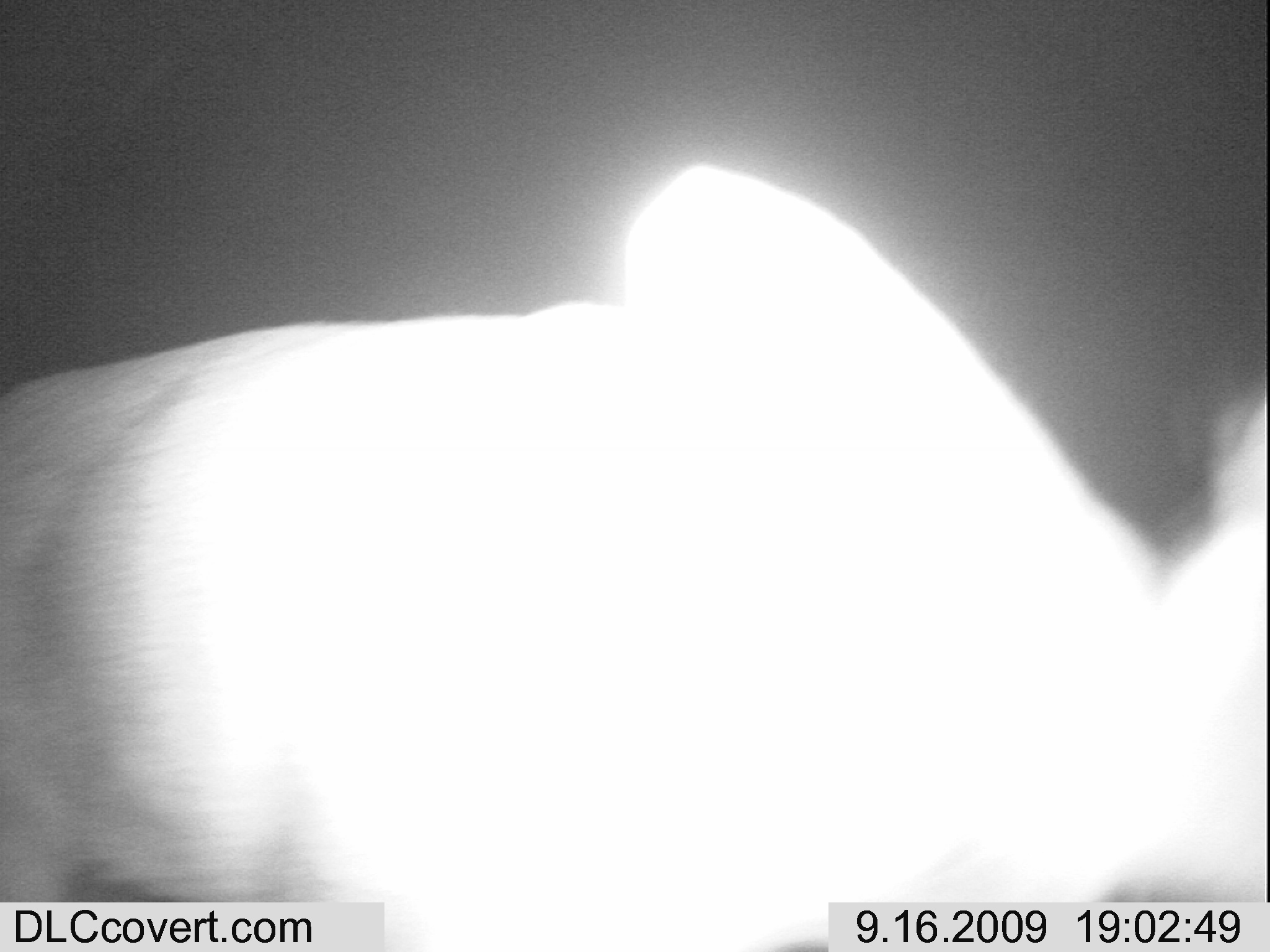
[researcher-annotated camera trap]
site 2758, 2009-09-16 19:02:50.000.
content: unidentified animal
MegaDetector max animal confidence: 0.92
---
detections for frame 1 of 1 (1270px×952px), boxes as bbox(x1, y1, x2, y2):
unknown: bbox(2, 158, 1270, 945)